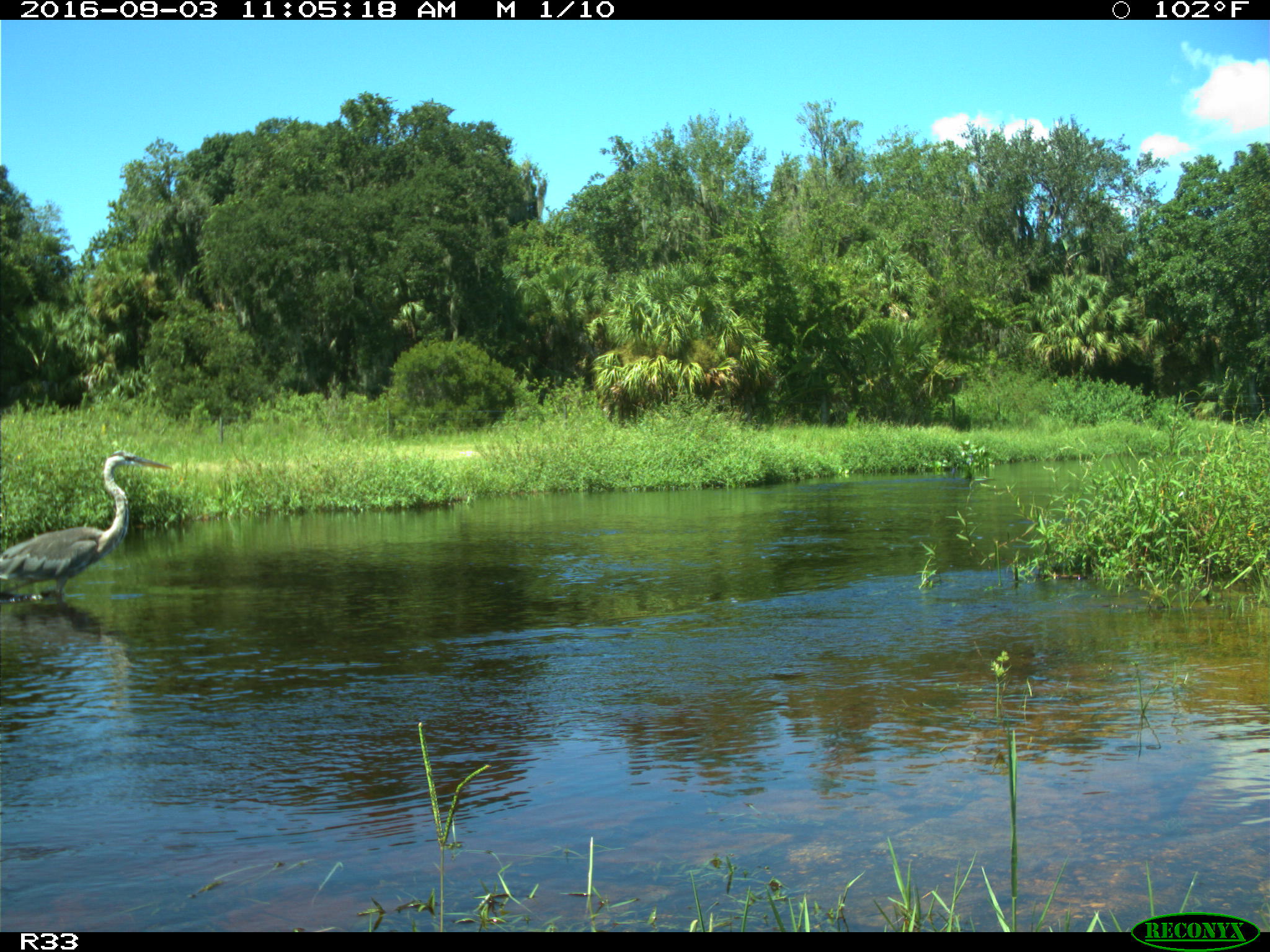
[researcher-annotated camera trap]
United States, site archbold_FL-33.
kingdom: Animalia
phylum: Chordata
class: Aves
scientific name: Aves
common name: birds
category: unidentified bird